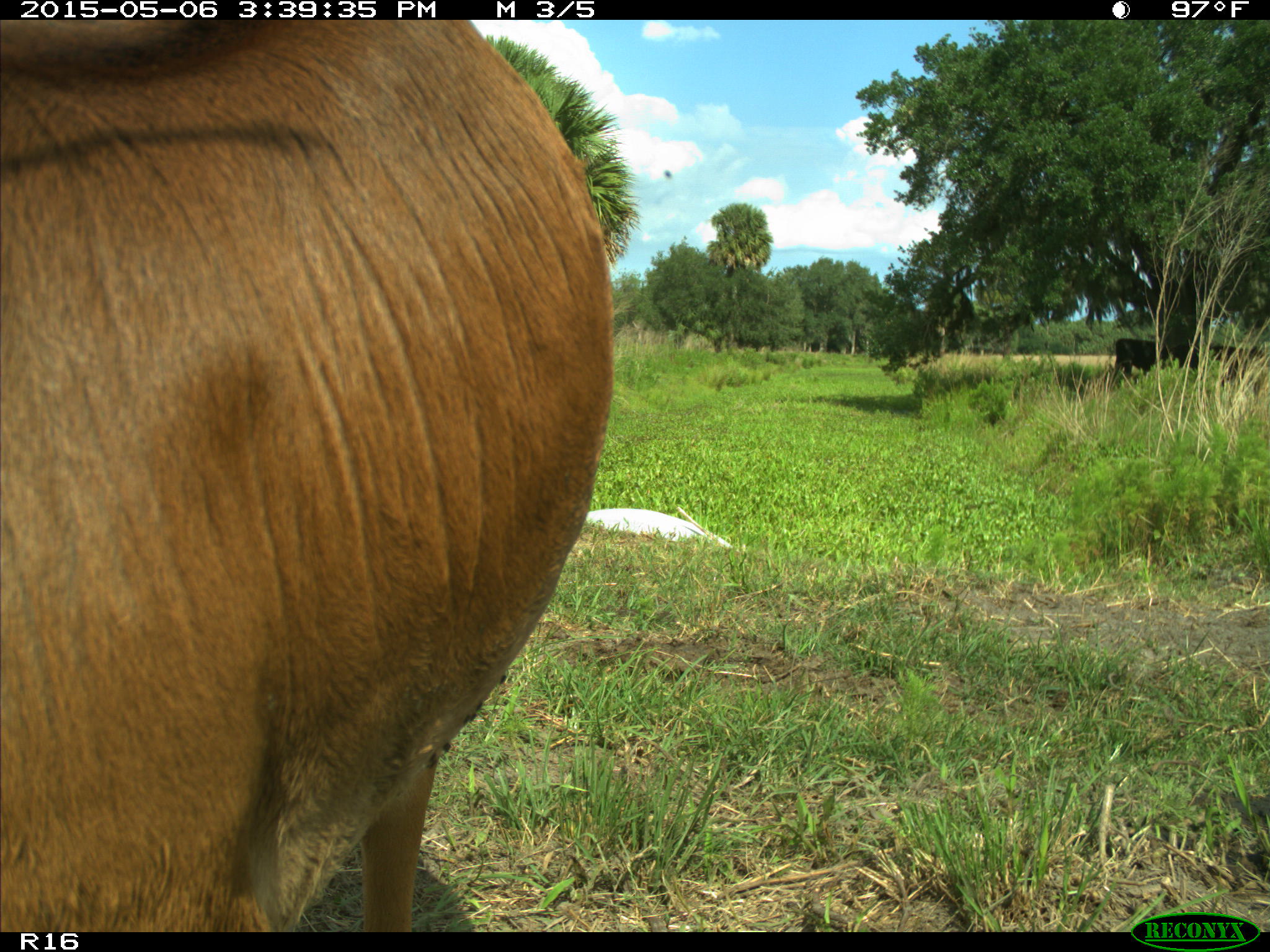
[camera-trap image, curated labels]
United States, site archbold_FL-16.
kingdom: Animalia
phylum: Chordata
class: Mammalia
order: Artiodactyla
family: Bovidae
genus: Bos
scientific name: Bos taurus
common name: domestic cow